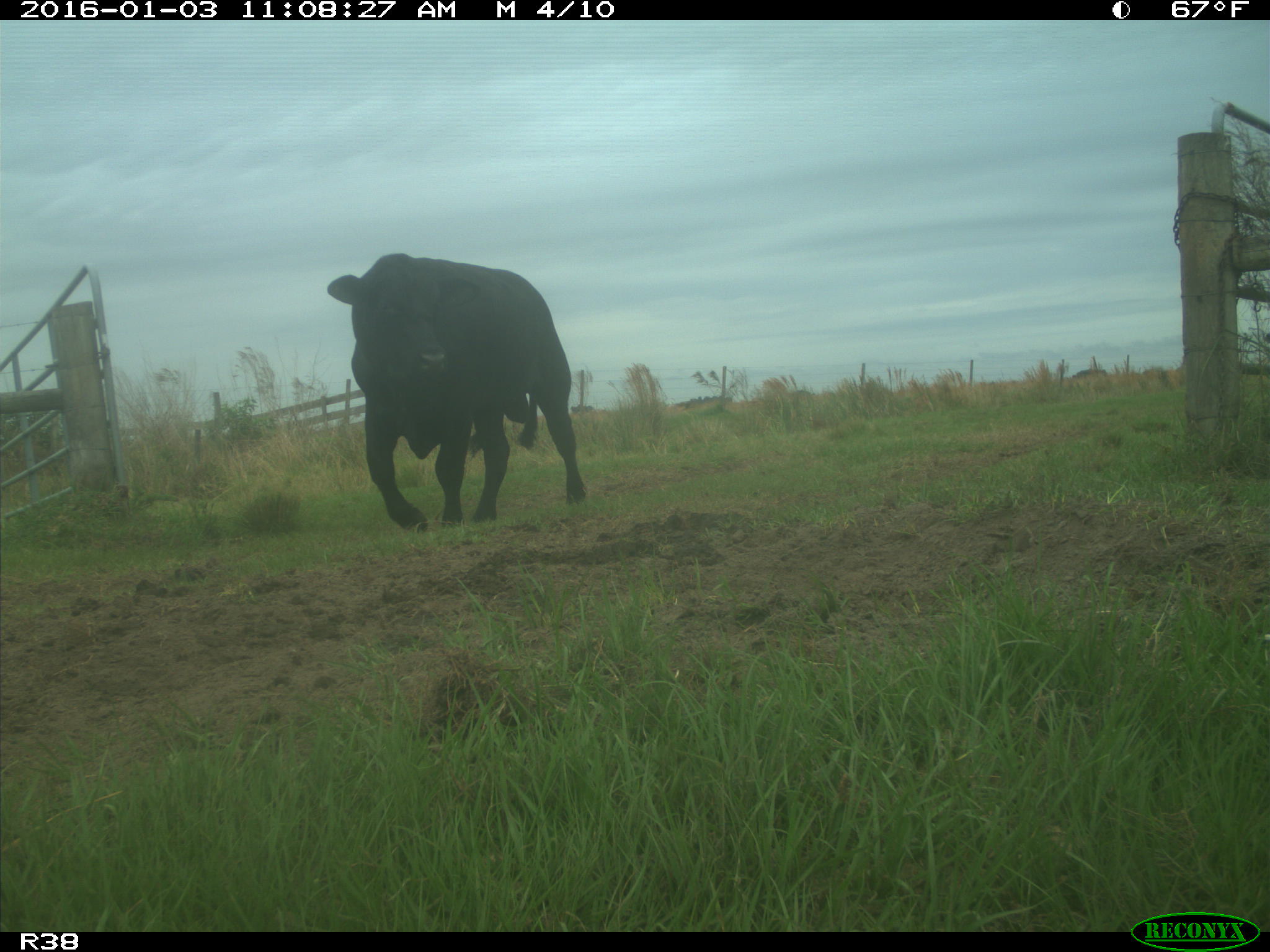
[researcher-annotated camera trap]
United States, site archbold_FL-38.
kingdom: Animalia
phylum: Chordata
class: Mammalia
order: Artiodactyla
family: Bovidae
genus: Bos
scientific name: Bos taurus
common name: domestic cow